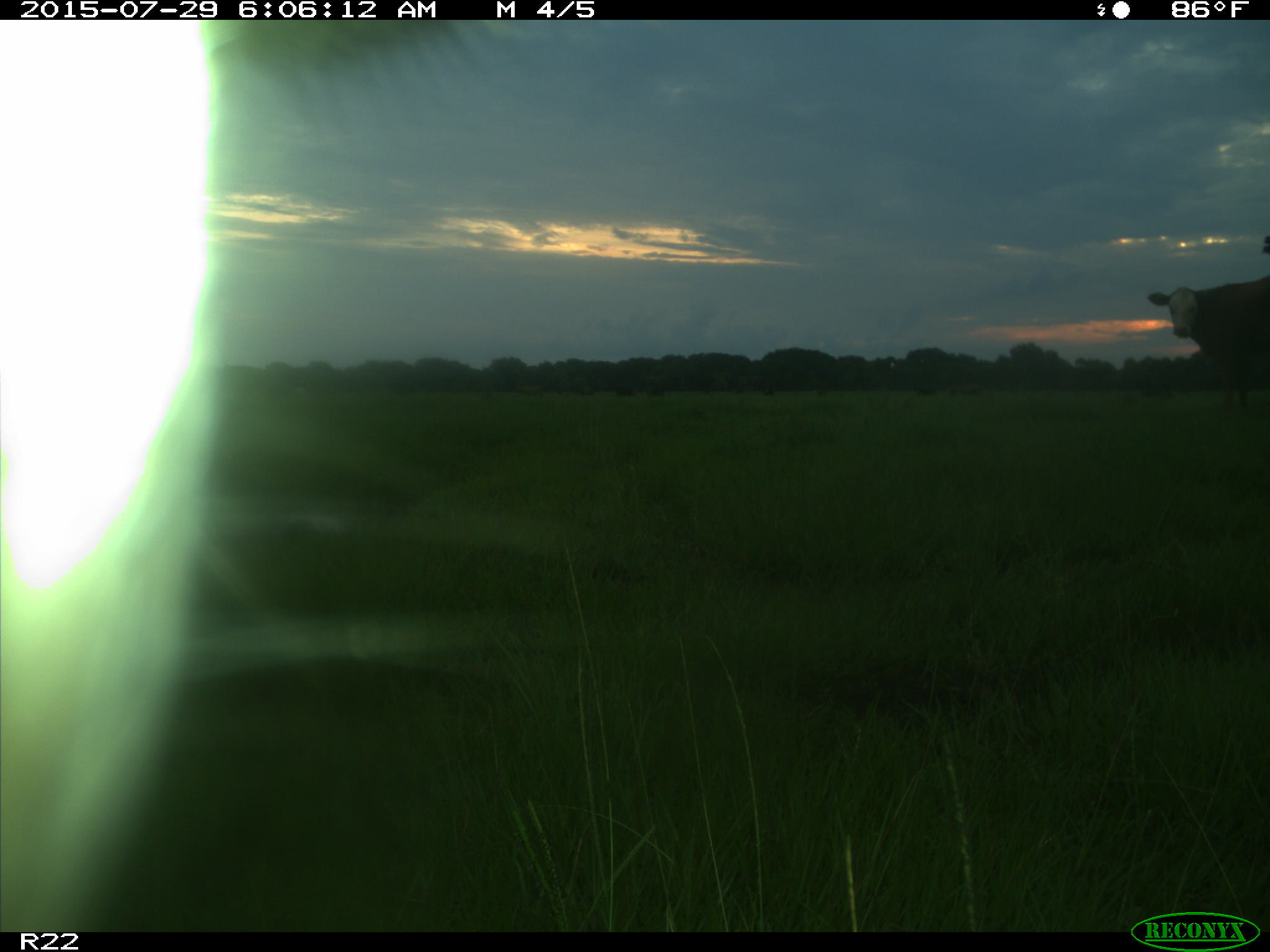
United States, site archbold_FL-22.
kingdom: Animalia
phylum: Chordata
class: Mammalia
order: Artiodactyla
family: Bovidae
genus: Bos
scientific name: Bos taurus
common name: domestic cow